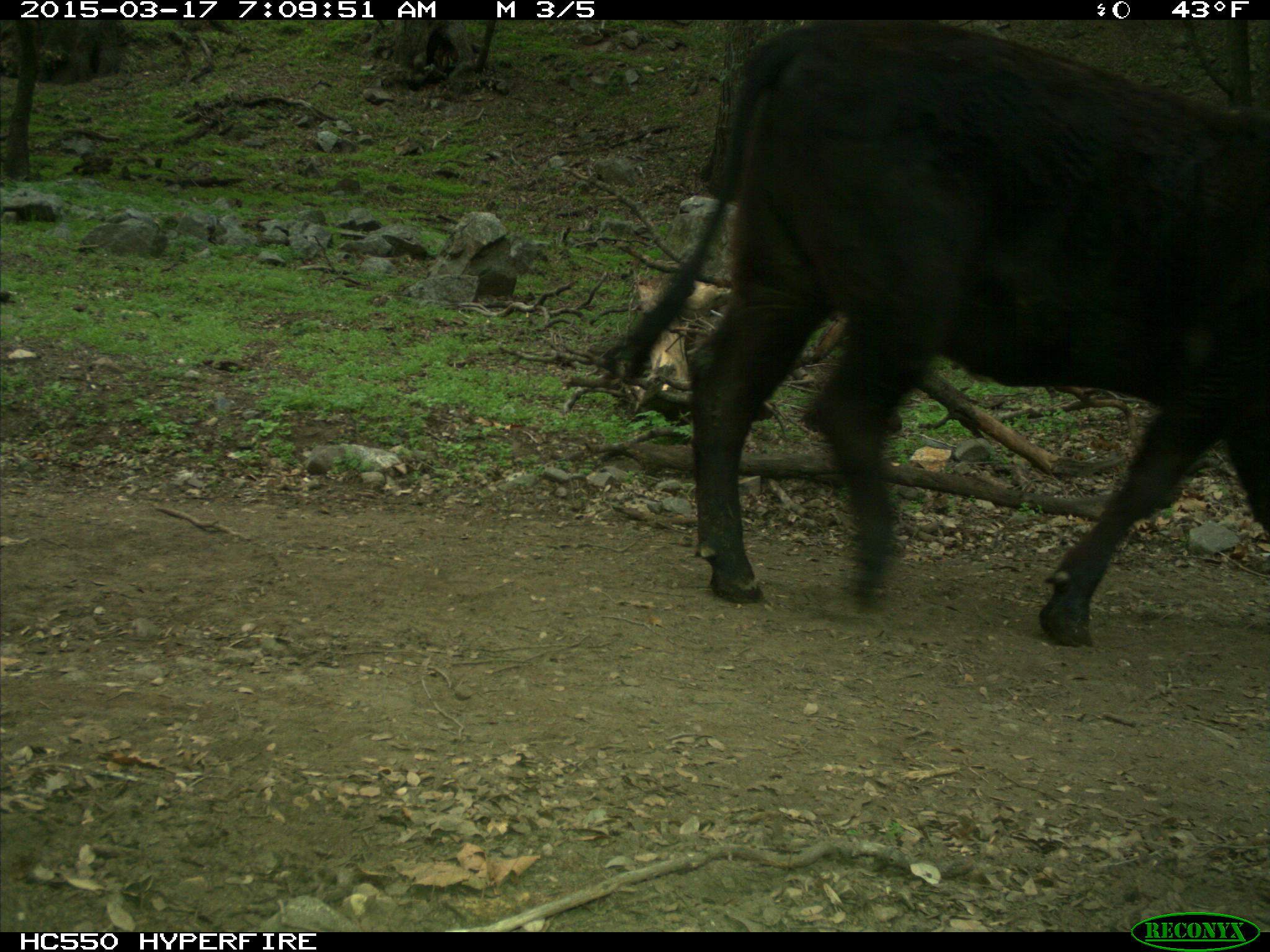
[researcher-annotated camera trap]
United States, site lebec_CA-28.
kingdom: Animalia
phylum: Chordata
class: Mammalia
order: Artiodactyla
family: Bovidae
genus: Bos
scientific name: Bos taurus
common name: domestic cow